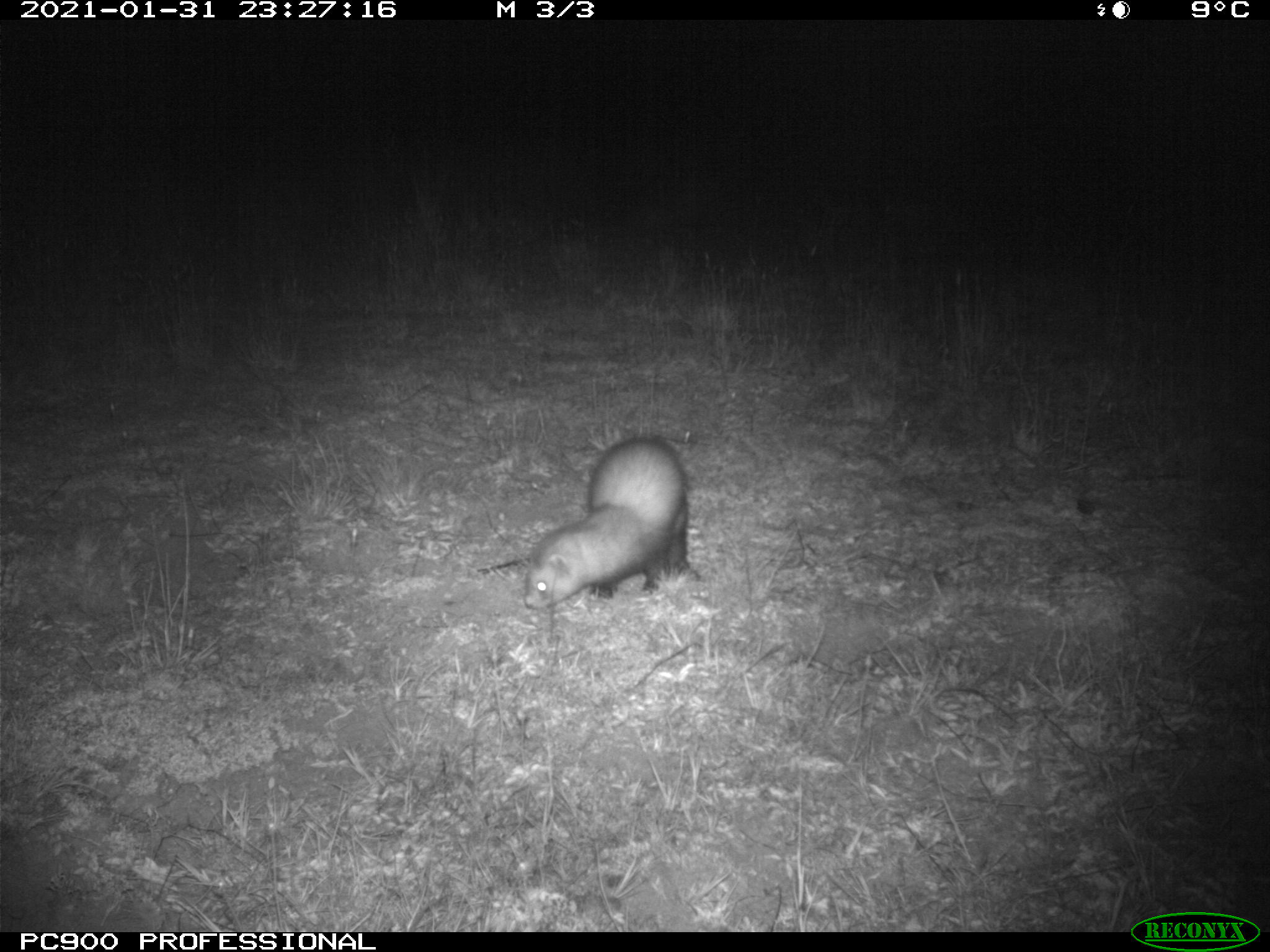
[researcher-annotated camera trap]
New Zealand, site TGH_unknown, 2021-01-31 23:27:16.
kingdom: Animalia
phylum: Chordata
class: Mammalia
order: Carnivora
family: Mustelidae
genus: Mustela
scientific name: Mustela furo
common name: ferret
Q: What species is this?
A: Ferret (Mustela furo).